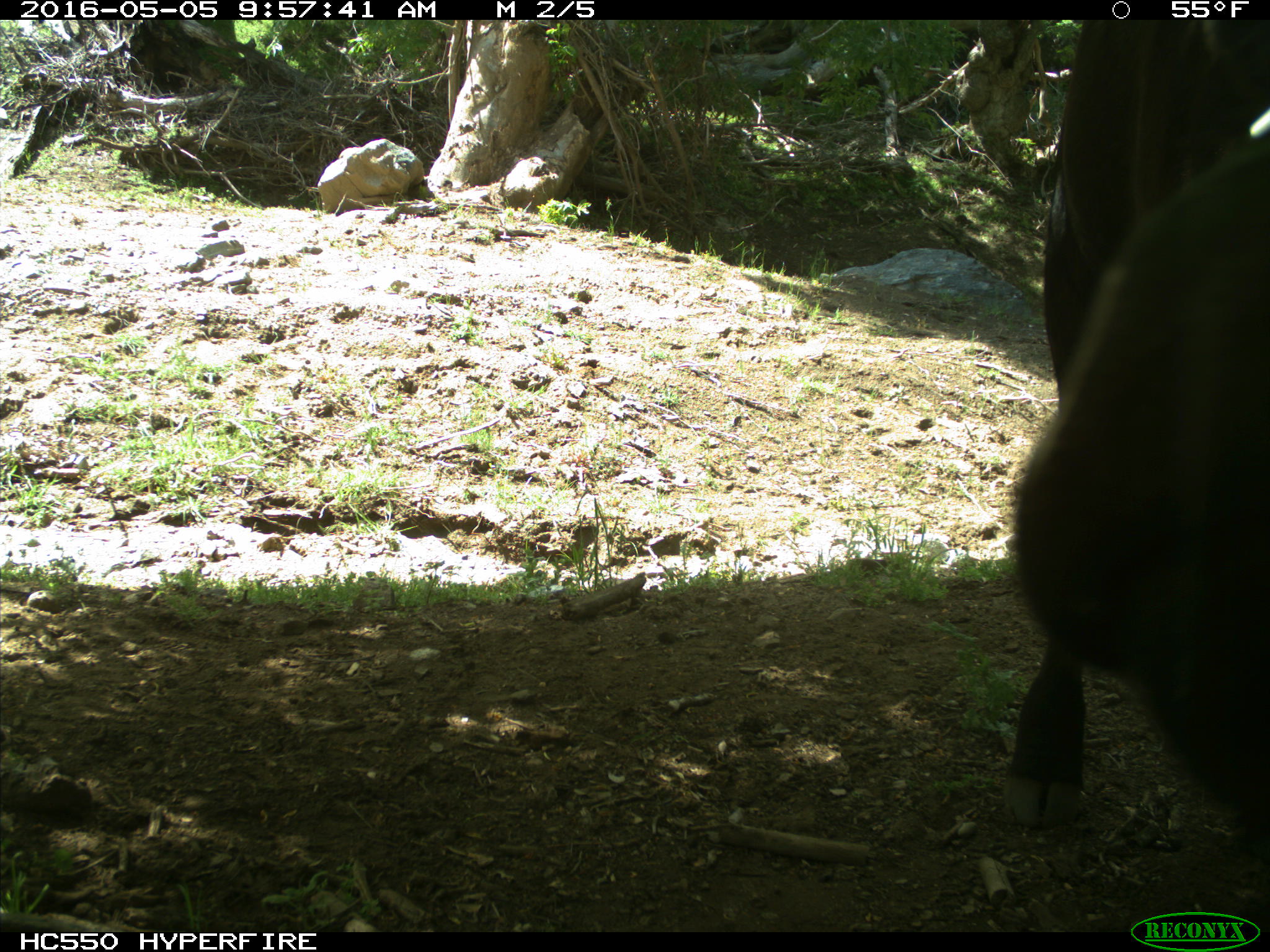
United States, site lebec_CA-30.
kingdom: Animalia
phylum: Chordata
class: Mammalia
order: Artiodactyla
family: Bovidae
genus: Bos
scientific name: Bos taurus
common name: domestic cow